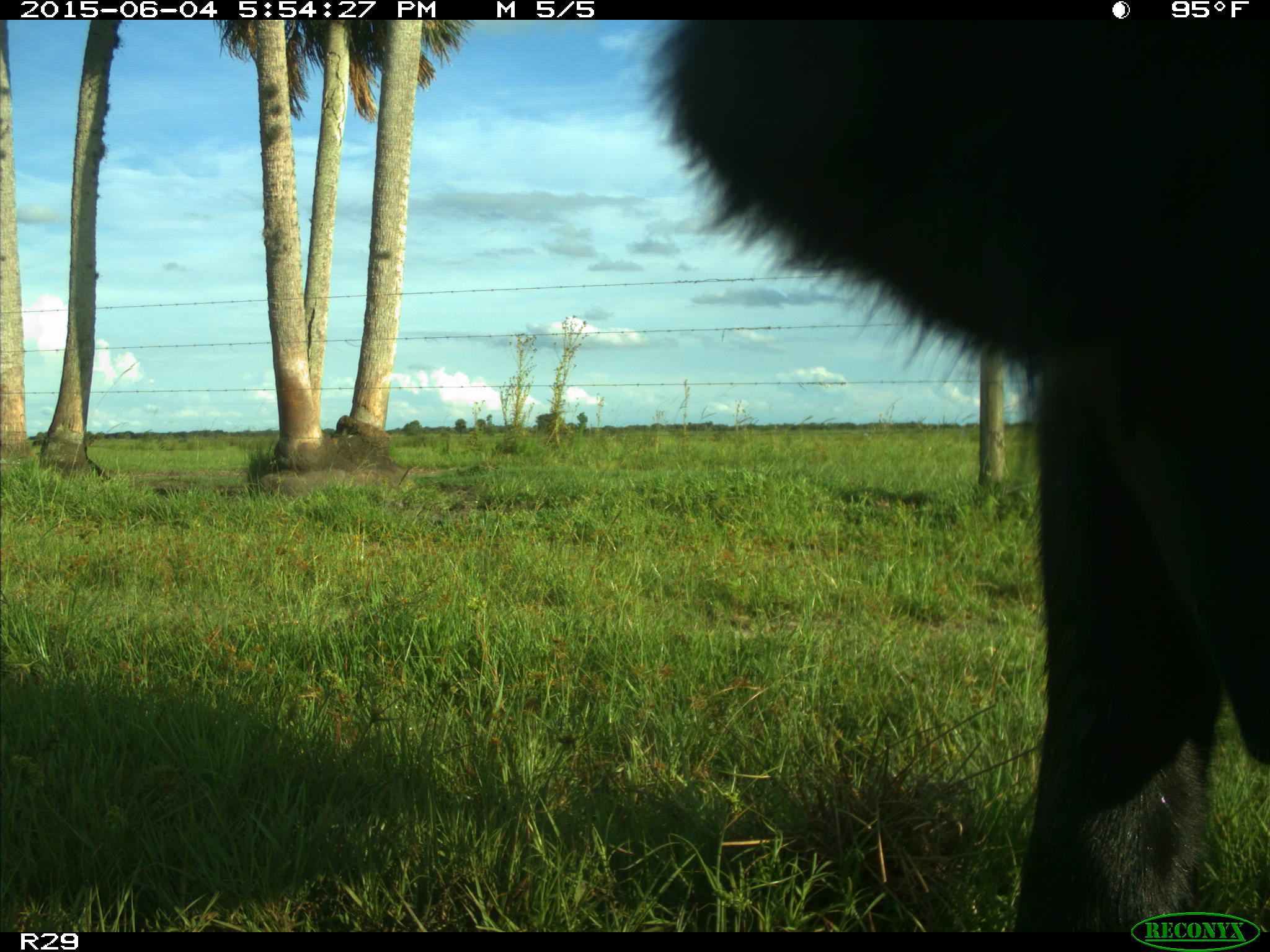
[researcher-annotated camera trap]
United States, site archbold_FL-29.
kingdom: Animalia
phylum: Chordata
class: Mammalia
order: Artiodactyla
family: Bovidae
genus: Bos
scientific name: Bos taurus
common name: domestic cow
Bos taurus (domestic cow).